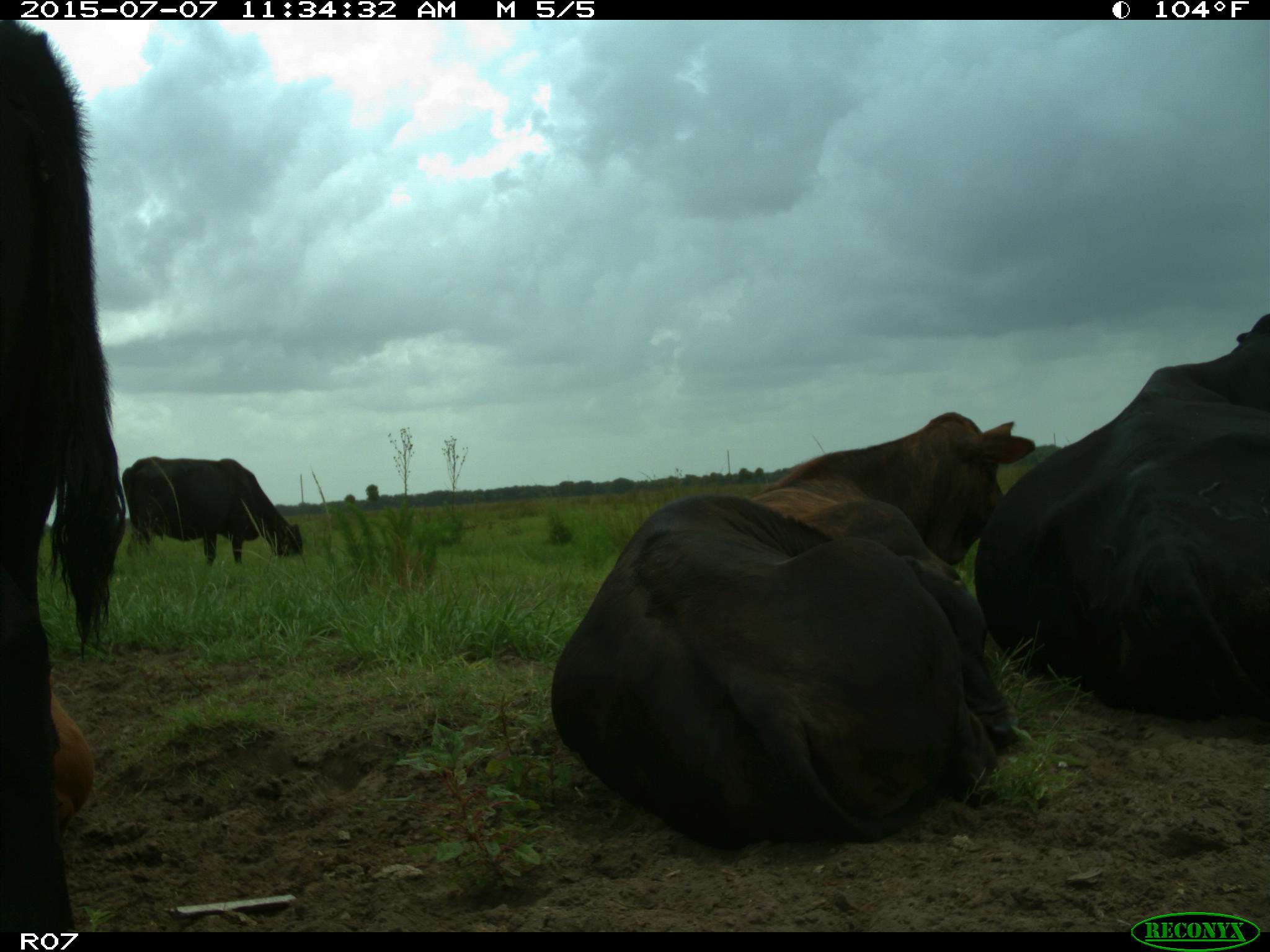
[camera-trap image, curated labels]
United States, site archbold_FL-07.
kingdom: Animalia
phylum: Chordata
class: Mammalia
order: Artiodactyla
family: Bovidae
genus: Bos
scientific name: Bos taurus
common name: domestic cow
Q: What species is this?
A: Bos taurus (domestic cow).